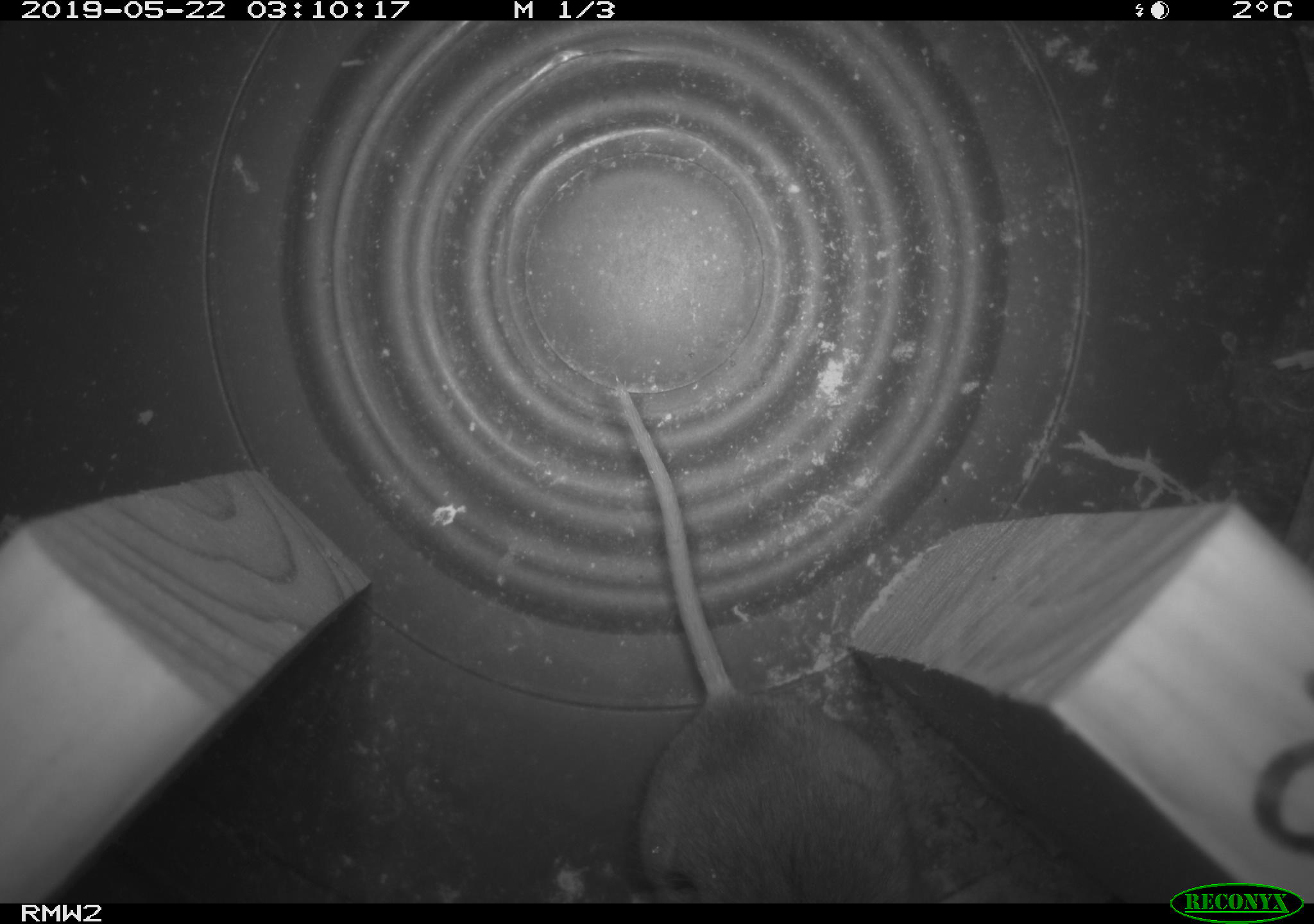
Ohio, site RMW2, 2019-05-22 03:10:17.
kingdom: Animalia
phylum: Chordata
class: Mammalia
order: Rodentia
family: Cricetidae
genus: Peromyscus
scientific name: Peromyscus leucopus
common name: white-footed mouse